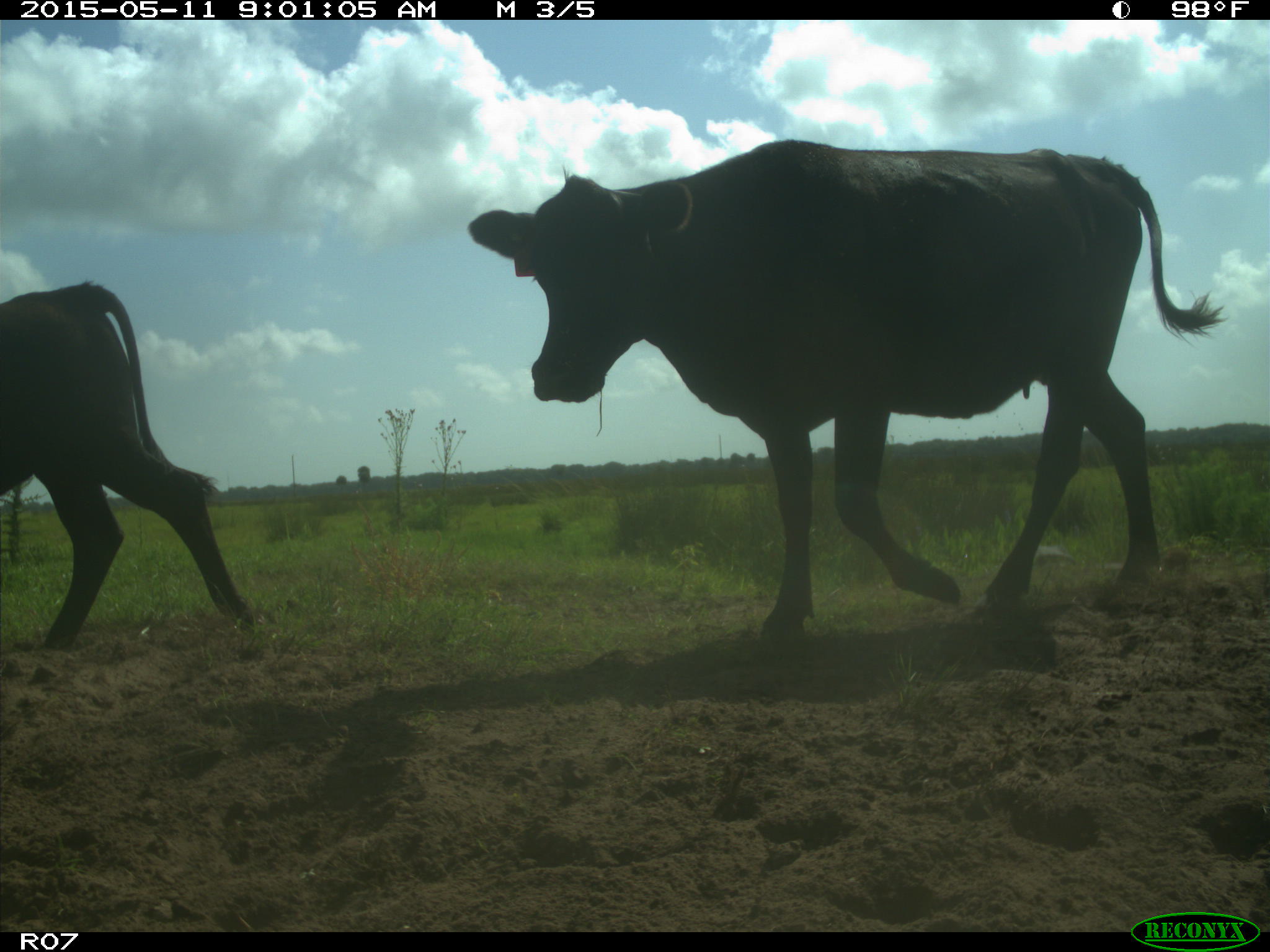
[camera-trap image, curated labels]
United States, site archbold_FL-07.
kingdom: Animalia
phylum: Chordata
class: Mammalia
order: Artiodactyla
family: Bovidae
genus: Bos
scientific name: Bos taurus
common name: domestic cow